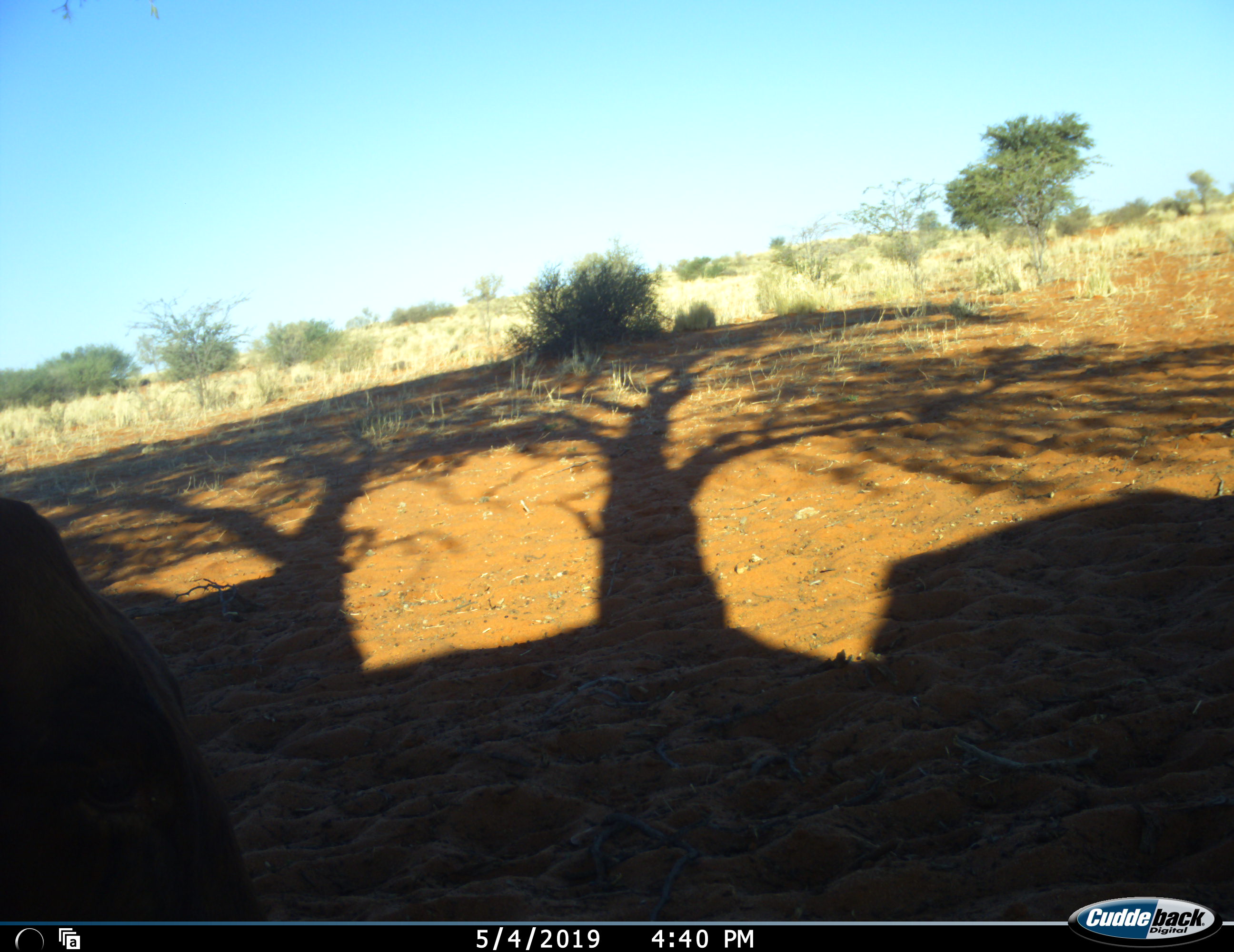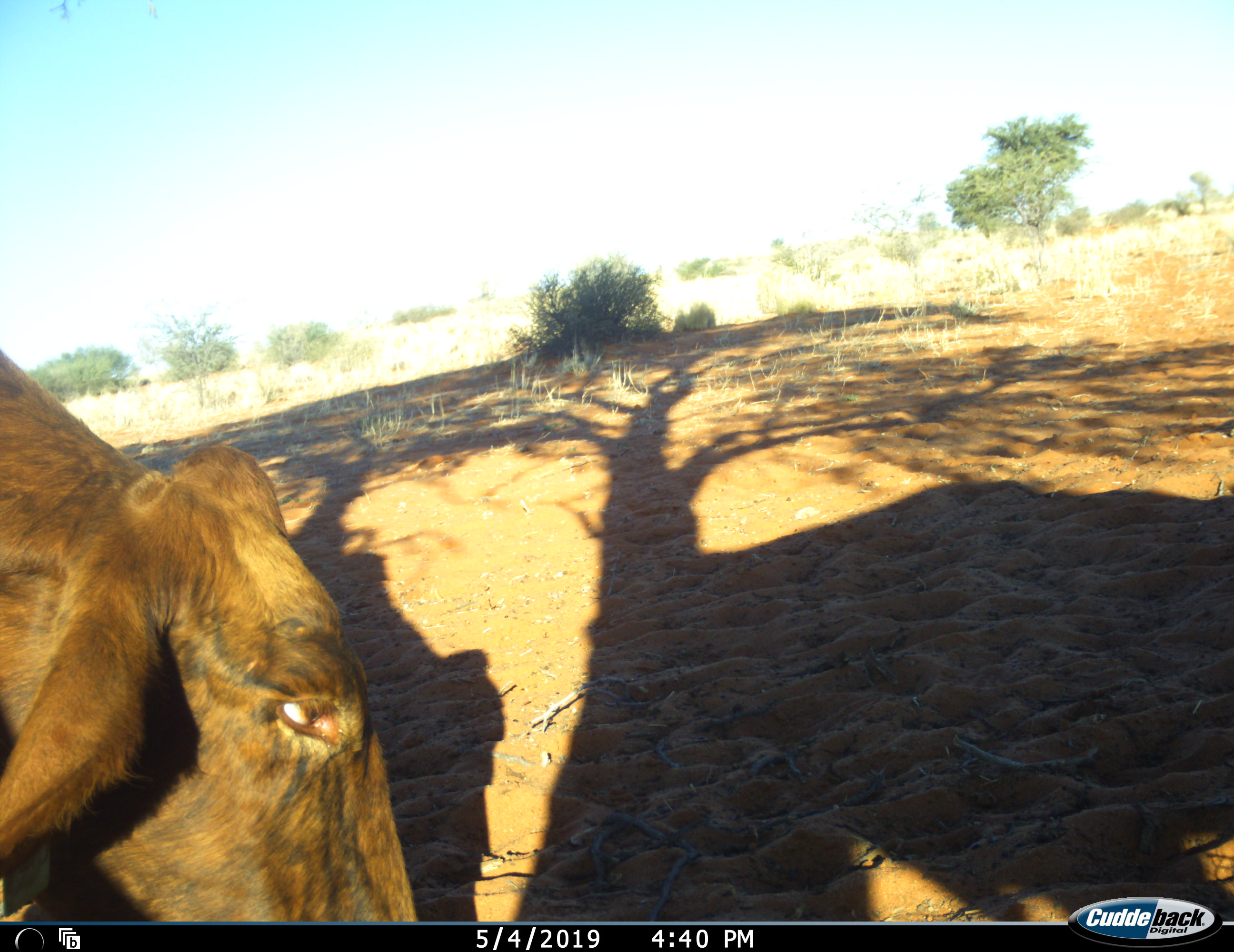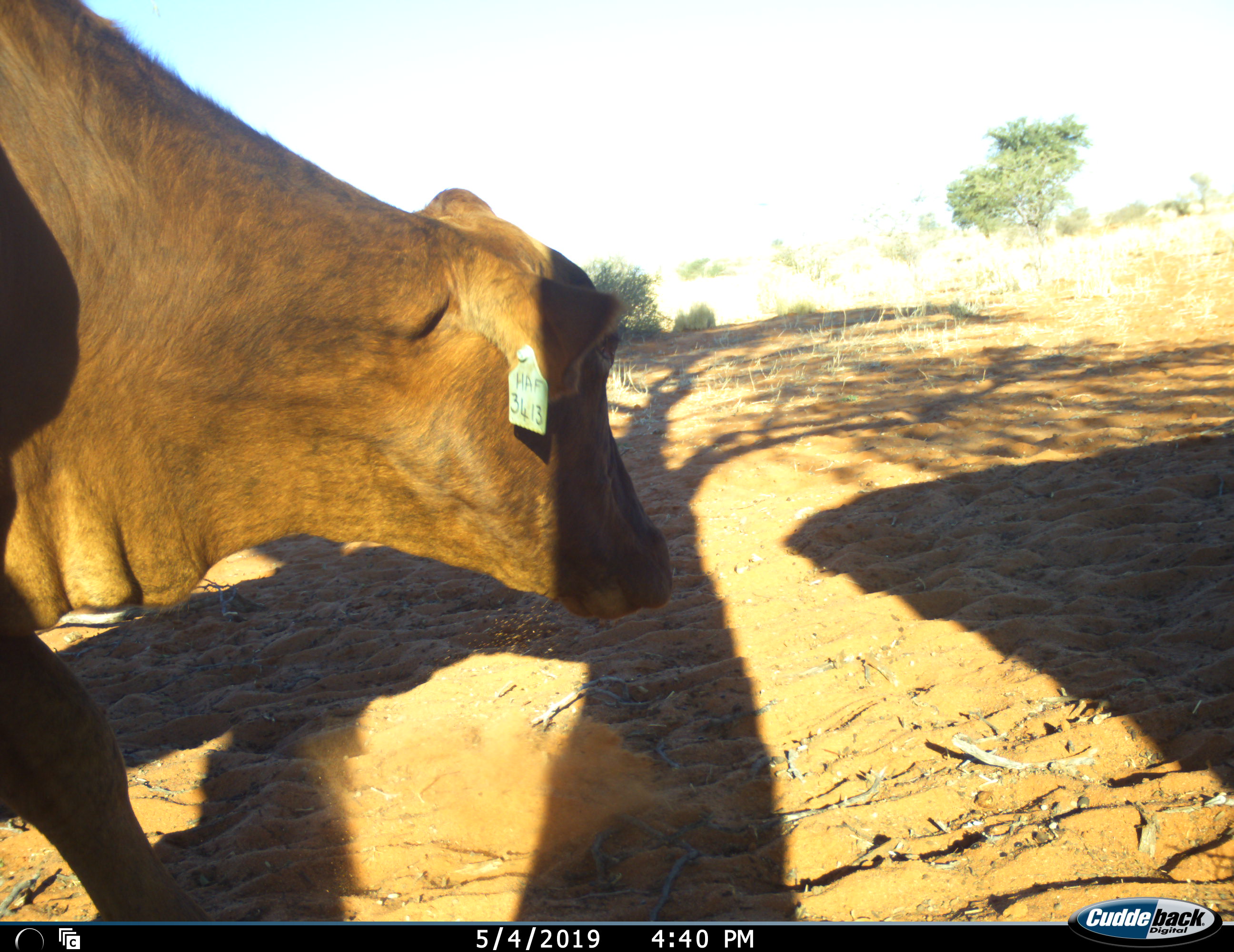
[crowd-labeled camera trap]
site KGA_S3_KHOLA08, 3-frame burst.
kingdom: Animalia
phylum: Chordata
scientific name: Vertebrata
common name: domestic animal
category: domesticanimal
Domesticanimal (domestic animal) (Vertebrata), count 1. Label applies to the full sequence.